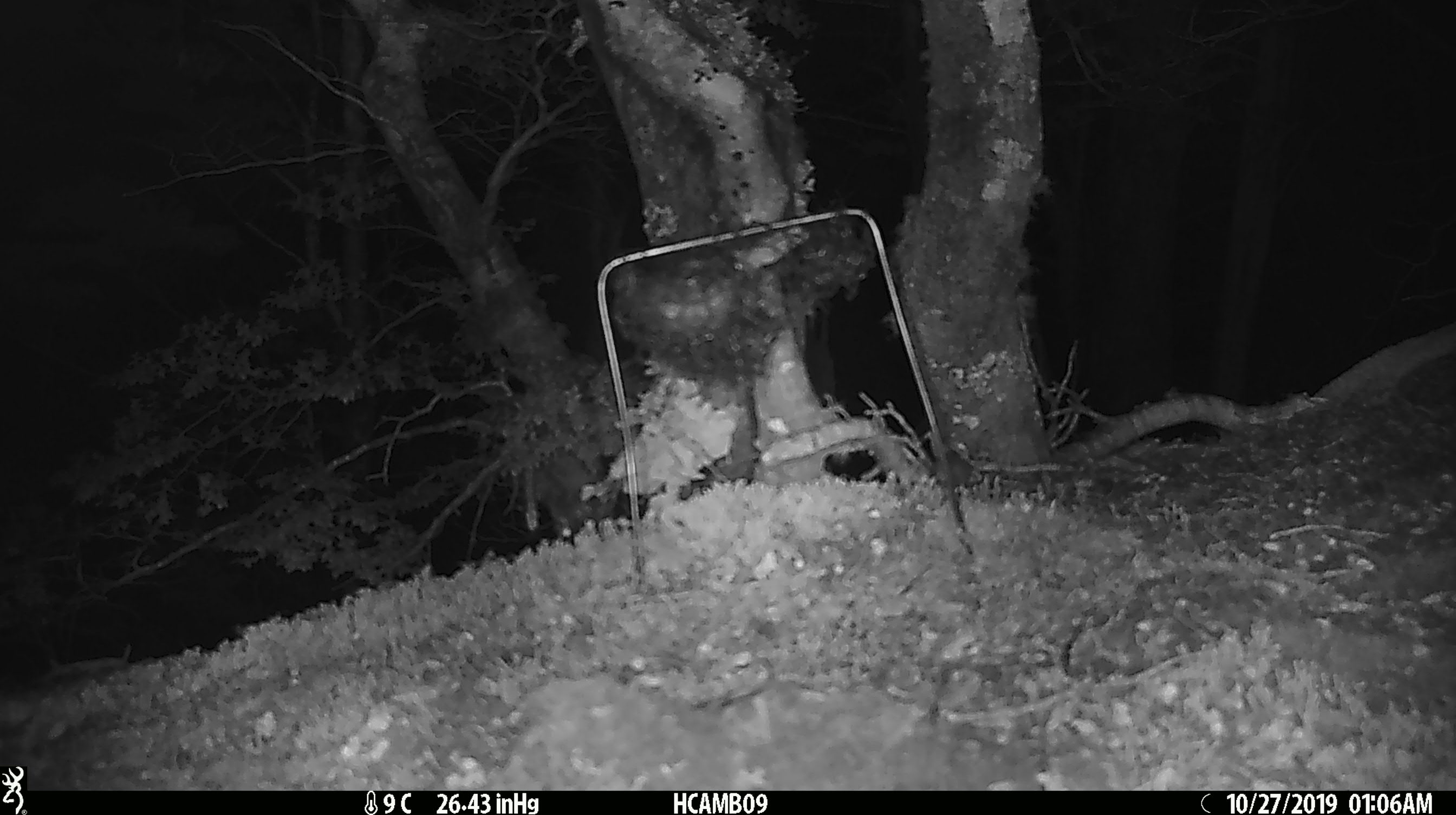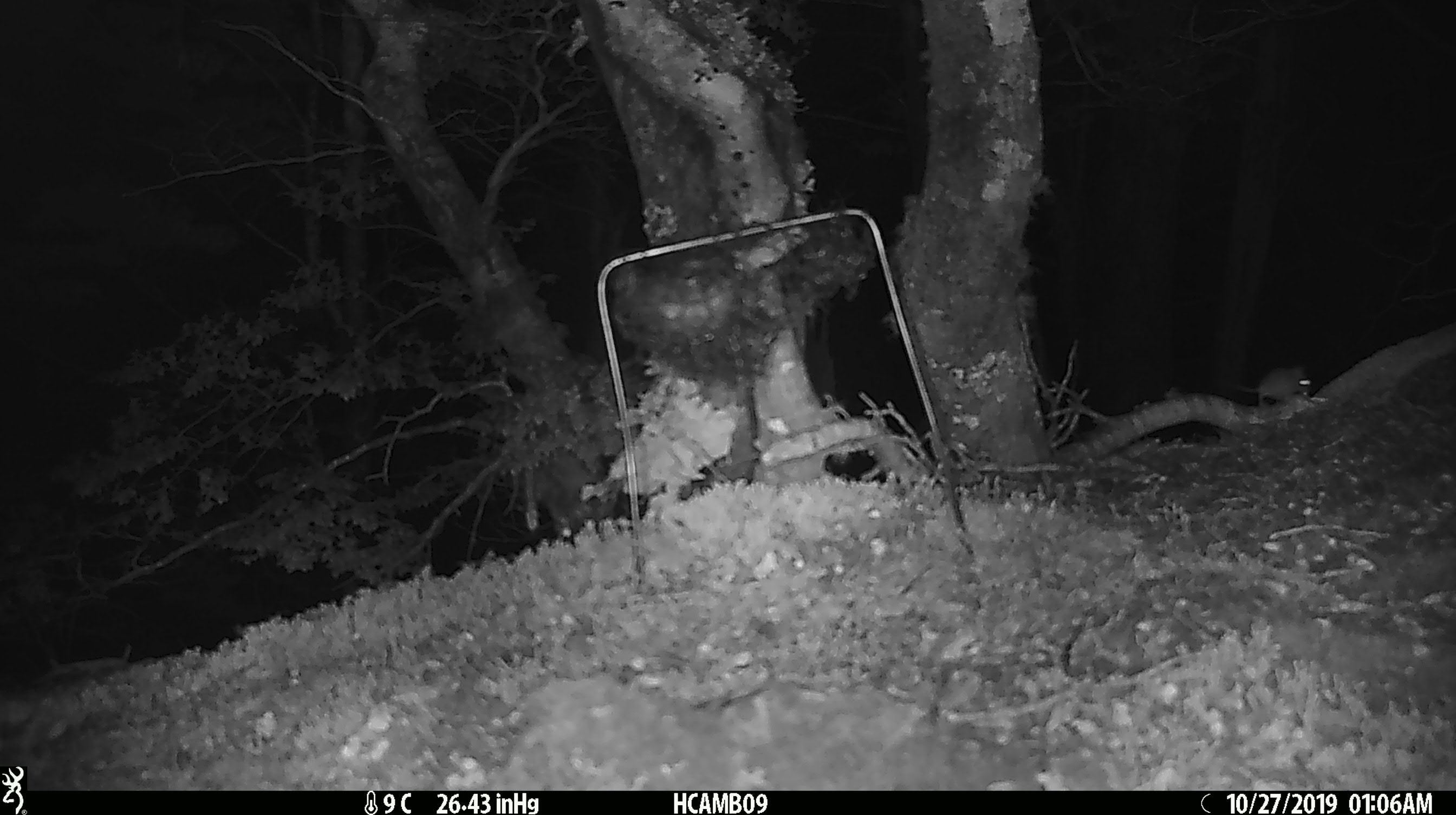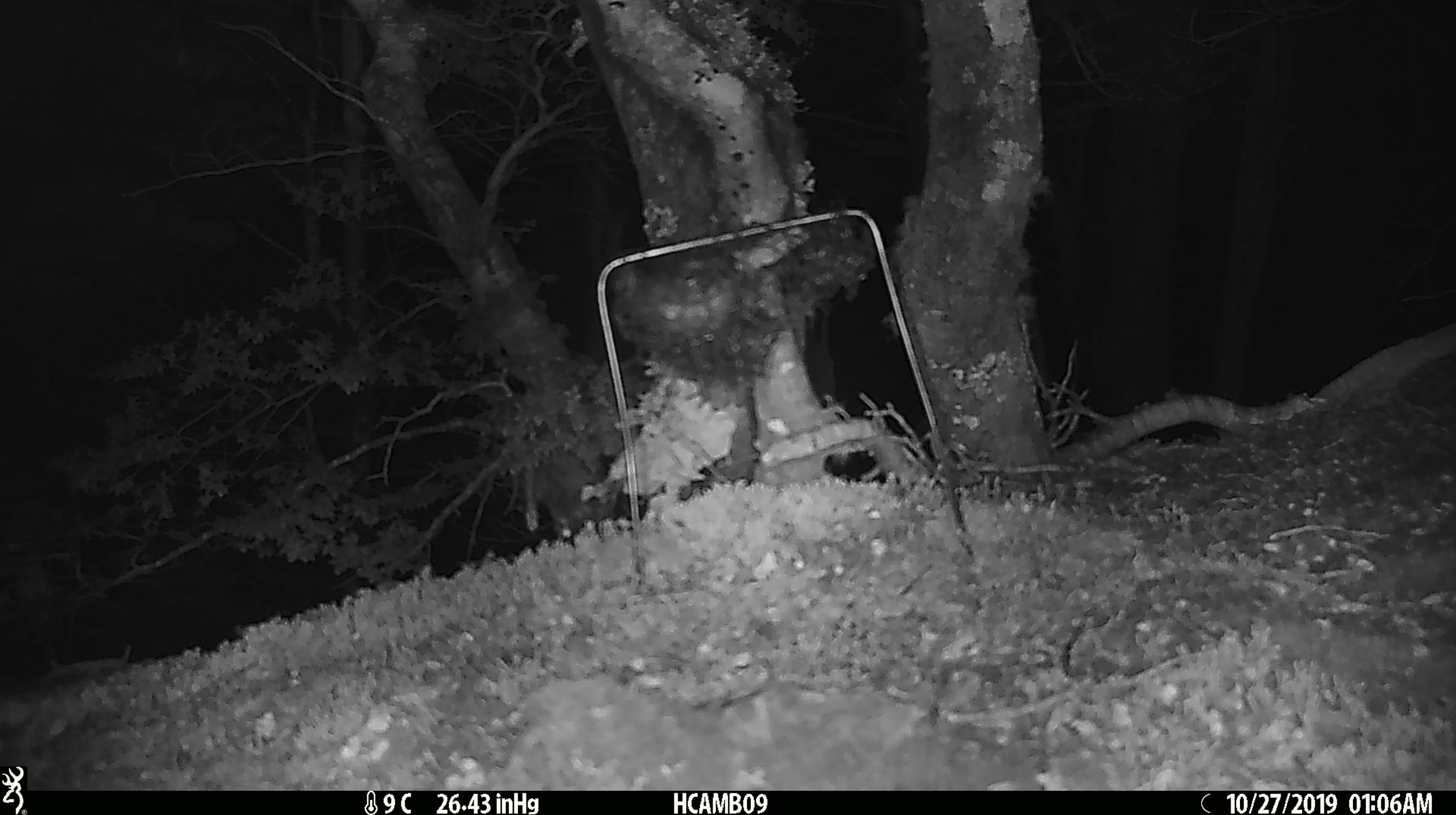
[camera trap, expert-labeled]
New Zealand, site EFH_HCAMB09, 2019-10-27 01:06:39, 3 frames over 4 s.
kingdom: Animalia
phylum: Chordata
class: Mammalia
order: Rodentia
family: Muridae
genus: Mus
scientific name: Mus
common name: mouse